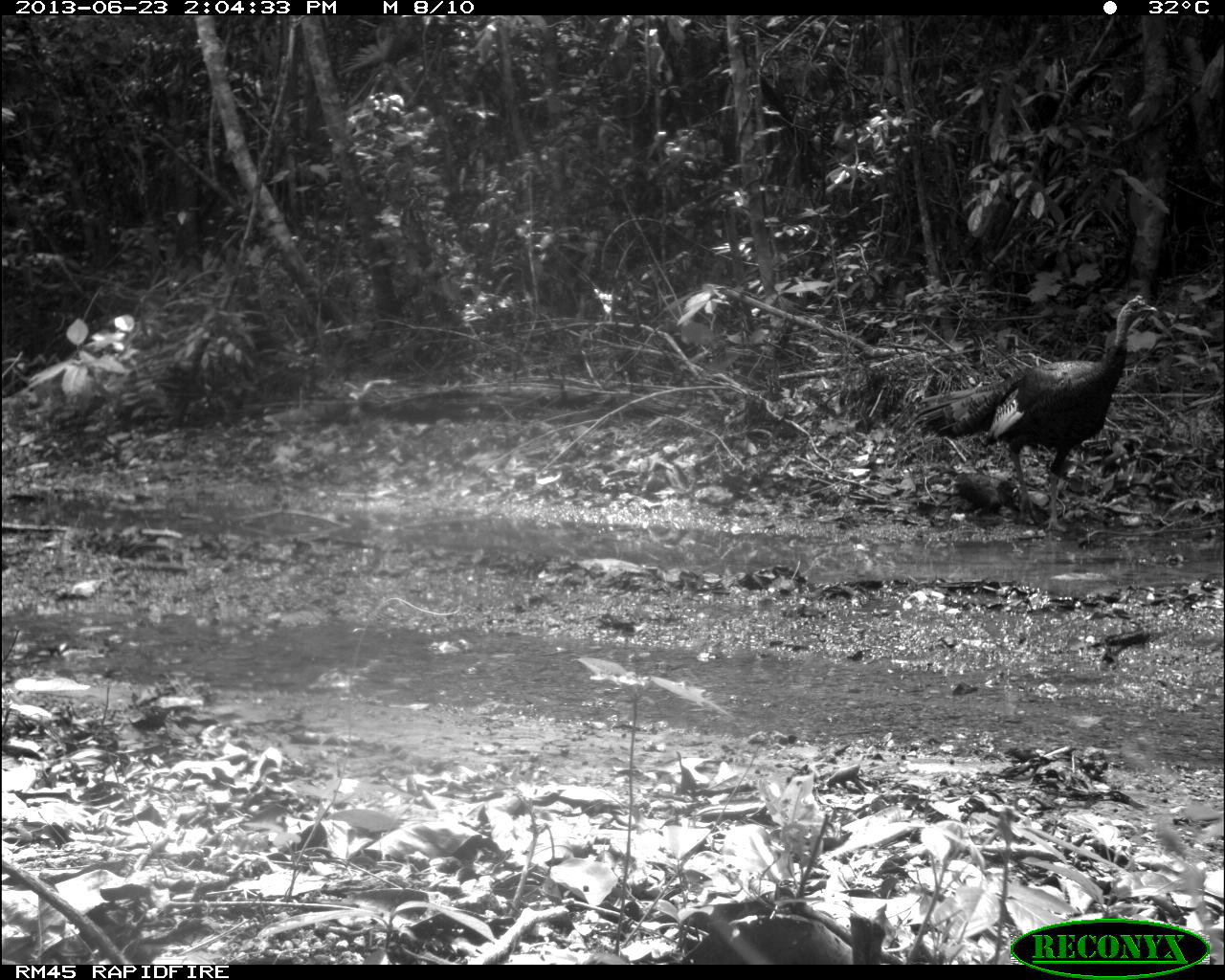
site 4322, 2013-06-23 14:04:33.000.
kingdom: Animalia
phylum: Chordata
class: Aves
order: Galliformes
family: Phasianidae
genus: Meleagris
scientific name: Meleagris ocellata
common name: ocellated turkey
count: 2